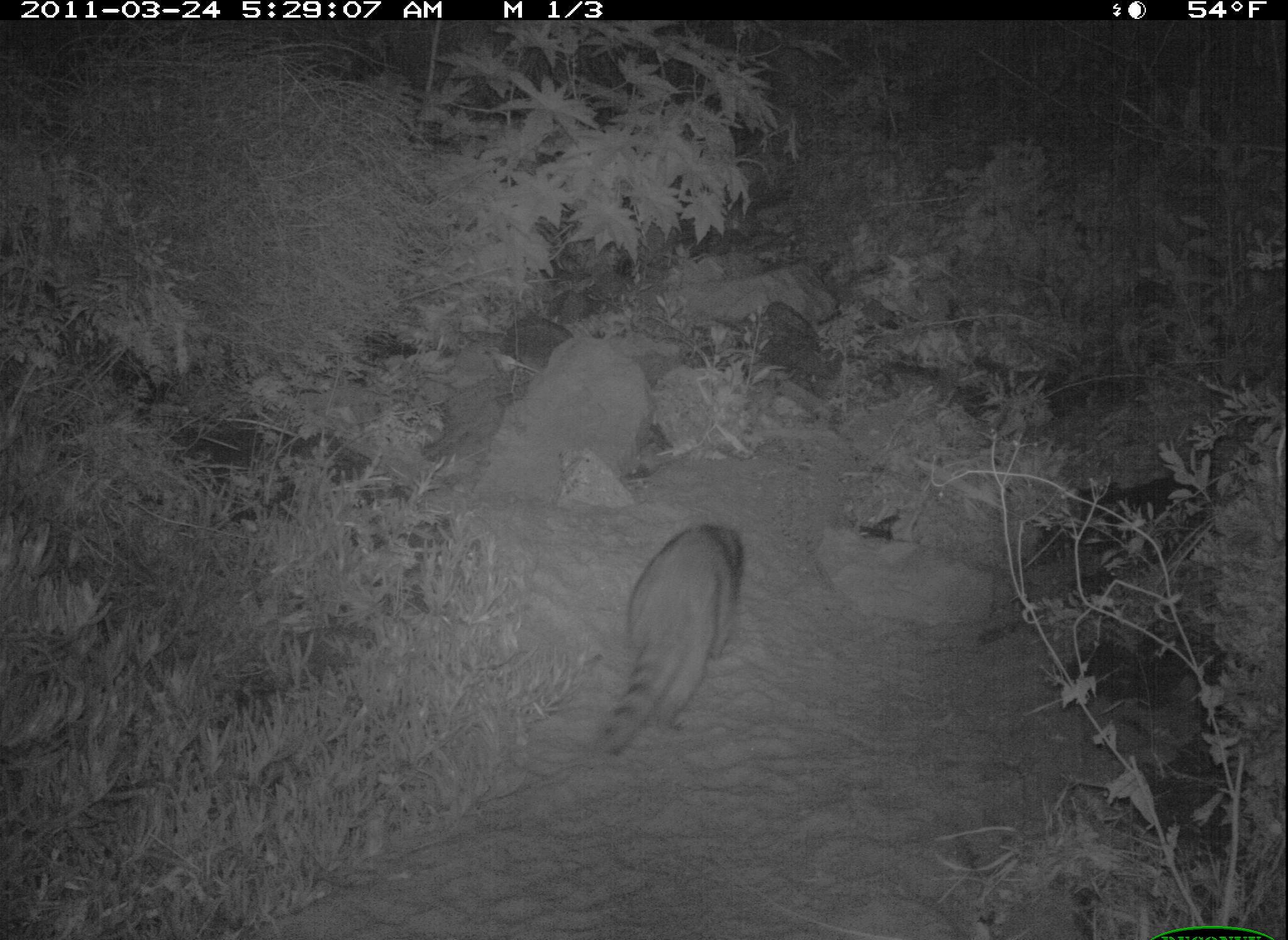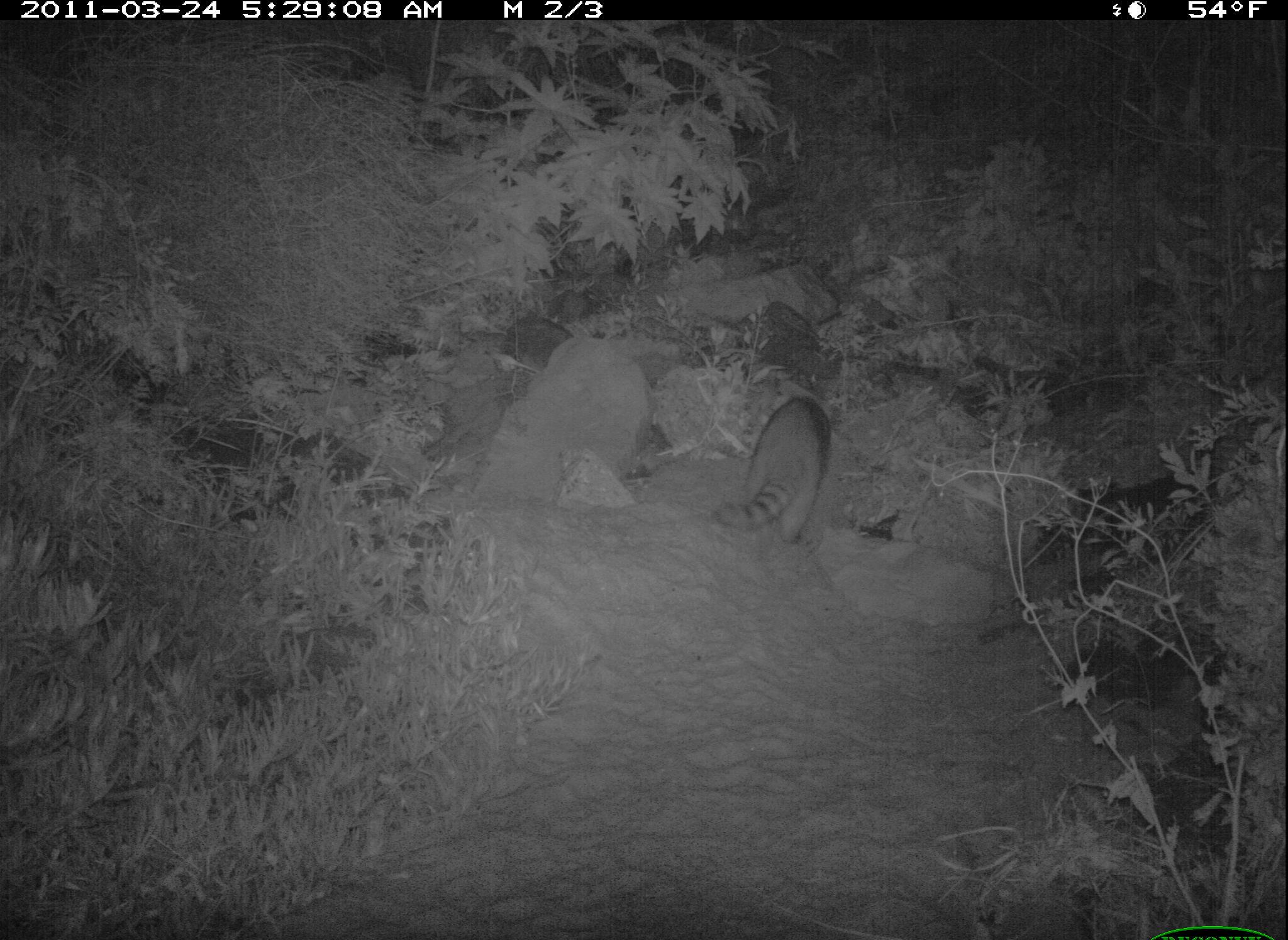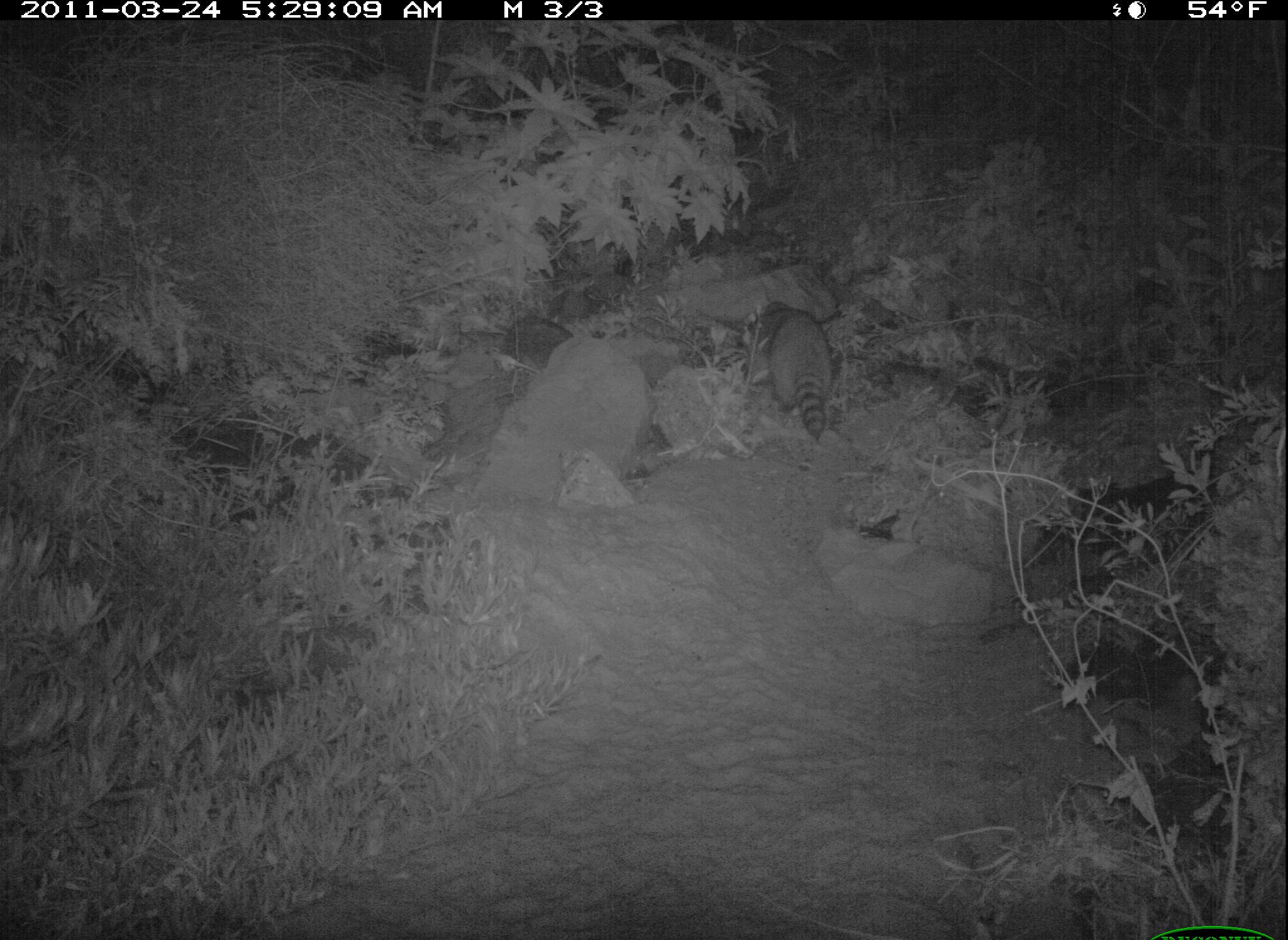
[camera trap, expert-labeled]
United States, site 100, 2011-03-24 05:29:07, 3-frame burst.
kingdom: Animalia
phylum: Chordata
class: Mammalia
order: Carnivora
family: Procyonidae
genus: Procyon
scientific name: Procyon lotor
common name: raccoon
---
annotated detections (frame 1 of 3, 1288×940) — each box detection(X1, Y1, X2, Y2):
raccoon: detection(583, 511, 766, 770)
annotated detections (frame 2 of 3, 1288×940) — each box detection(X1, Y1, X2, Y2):
raccoon: detection(705, 390, 842, 556)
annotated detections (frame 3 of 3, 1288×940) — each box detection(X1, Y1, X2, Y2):
raccoon: detection(741, 290, 858, 456)